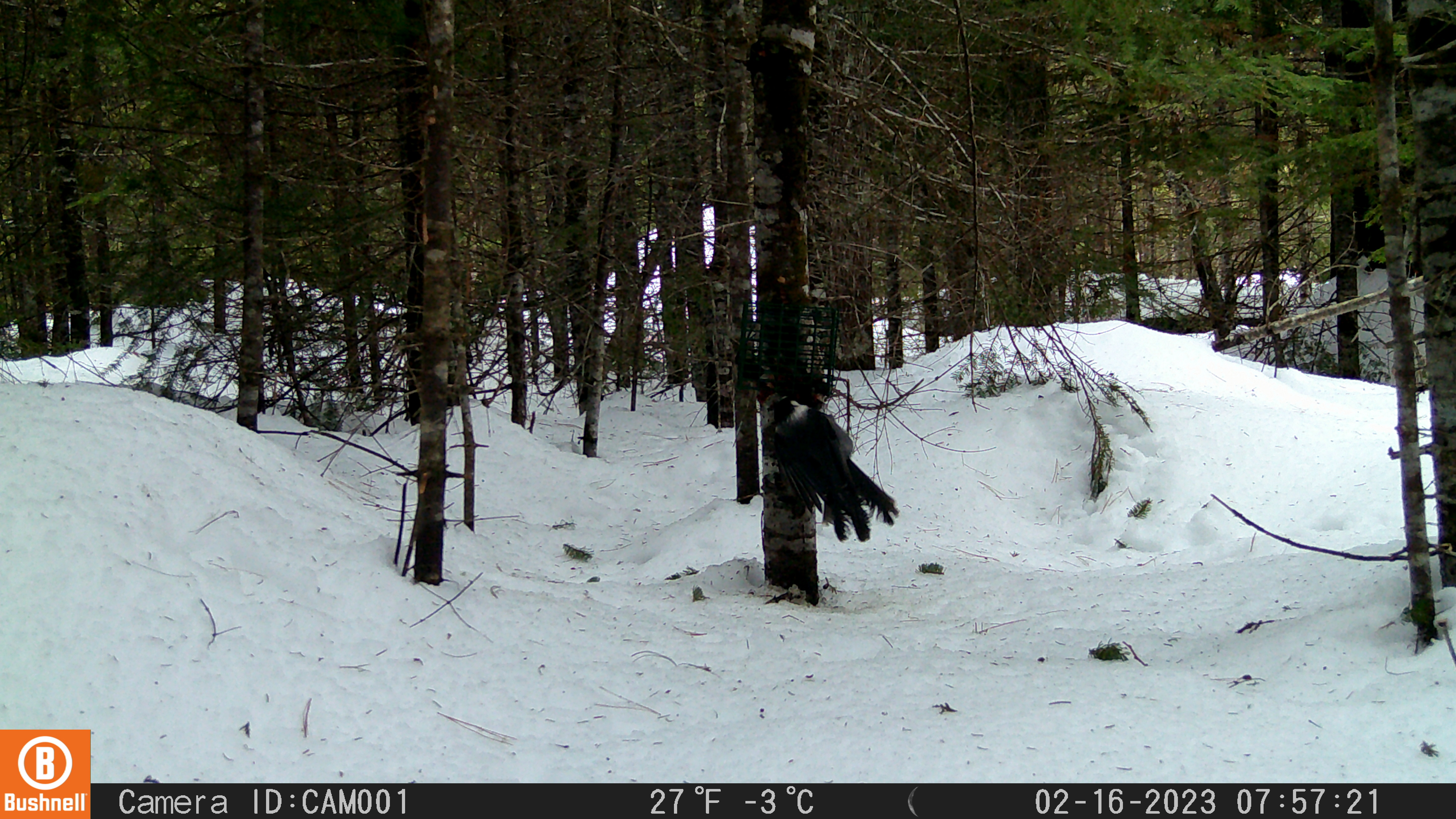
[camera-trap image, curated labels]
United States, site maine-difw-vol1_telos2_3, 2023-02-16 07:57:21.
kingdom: Animalia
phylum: Chordata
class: Aves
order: Passeriformes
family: Corvidae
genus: Perisoreus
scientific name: Perisoreus canadensis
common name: canada jay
Canada jay (Perisoreus canadensis).